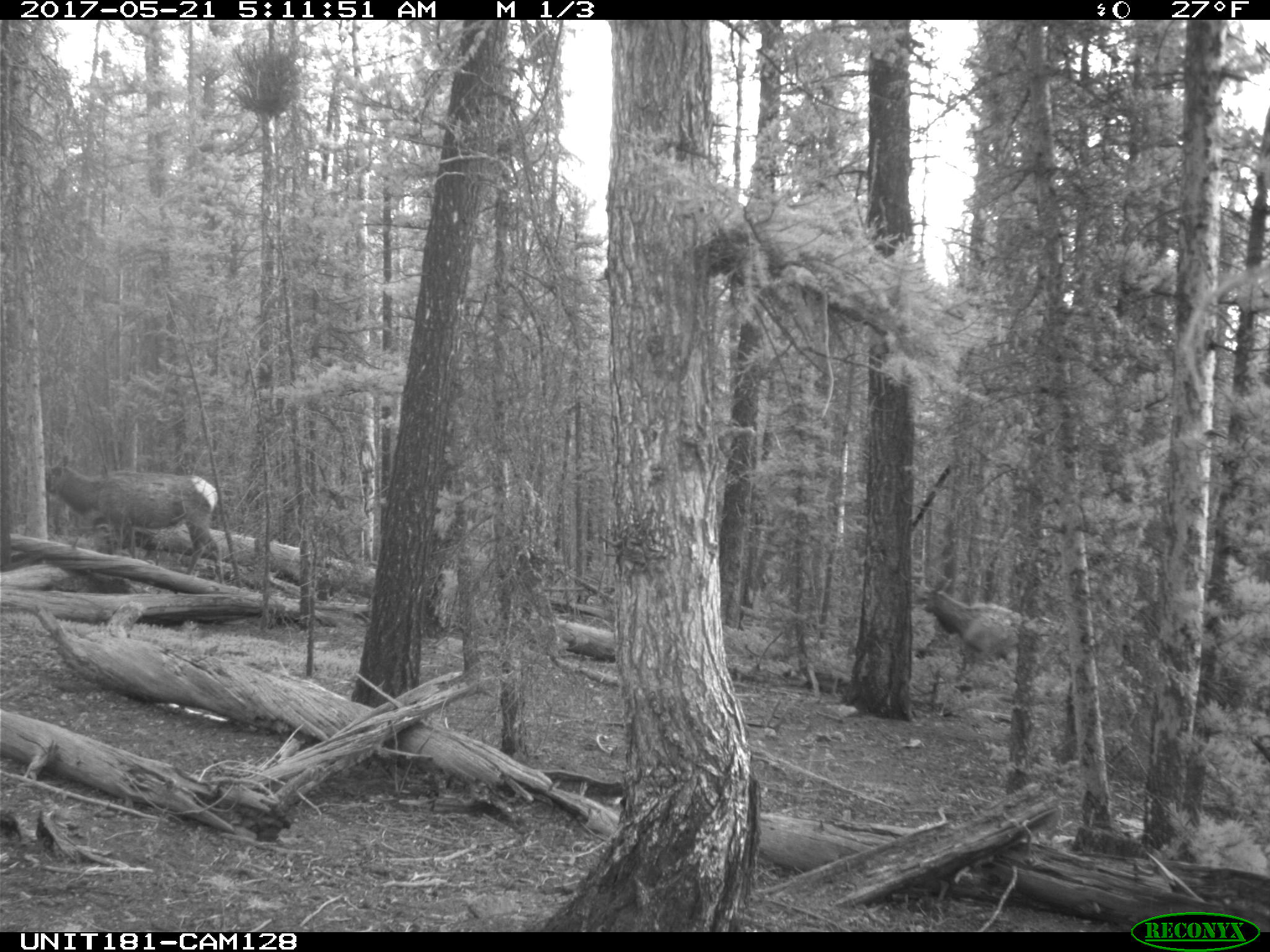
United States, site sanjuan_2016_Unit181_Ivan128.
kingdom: Animalia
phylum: Chordata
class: Mammalia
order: Artiodactyla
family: Cervidae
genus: Cervus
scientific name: Cervus elaphus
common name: red deer